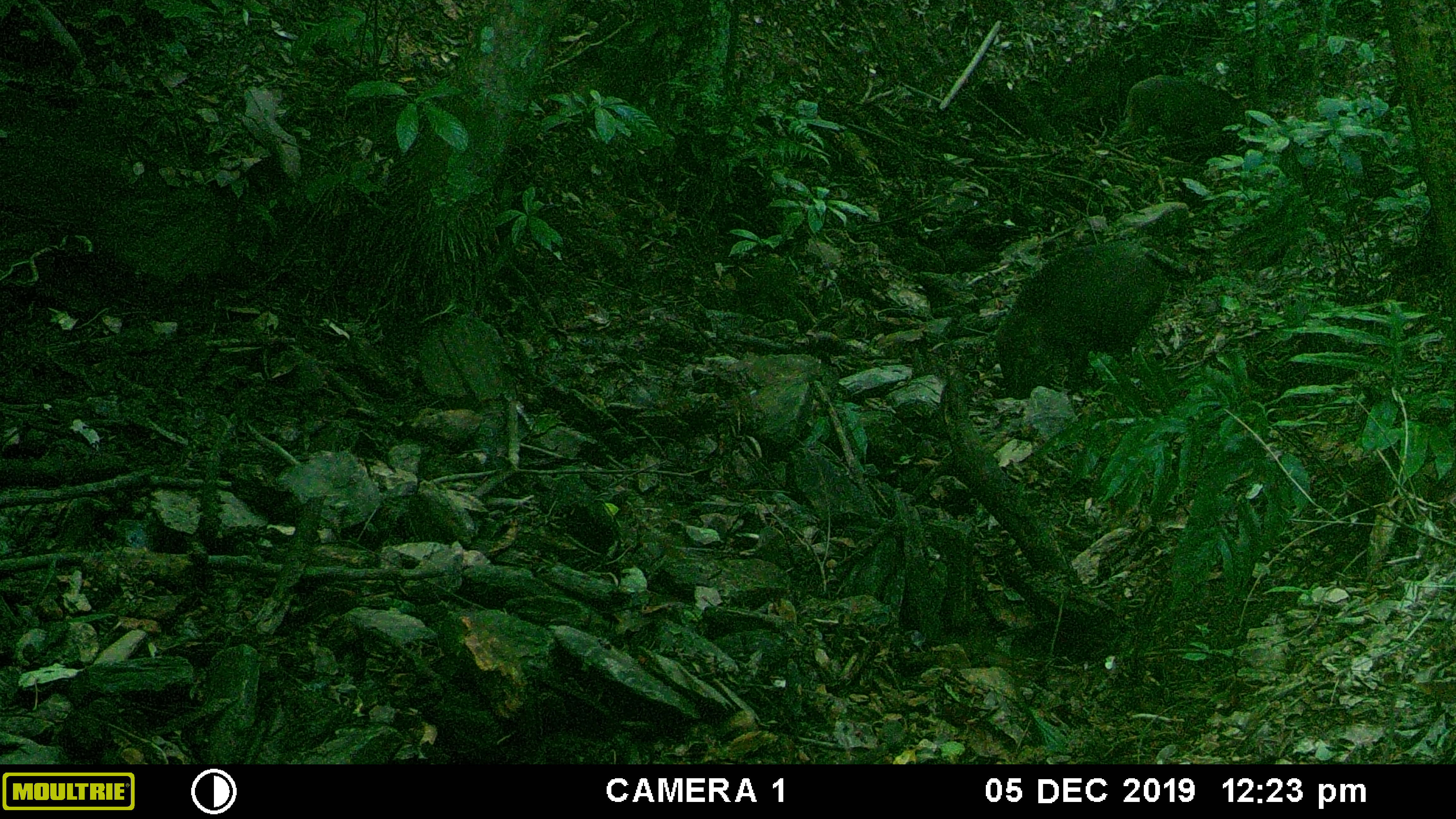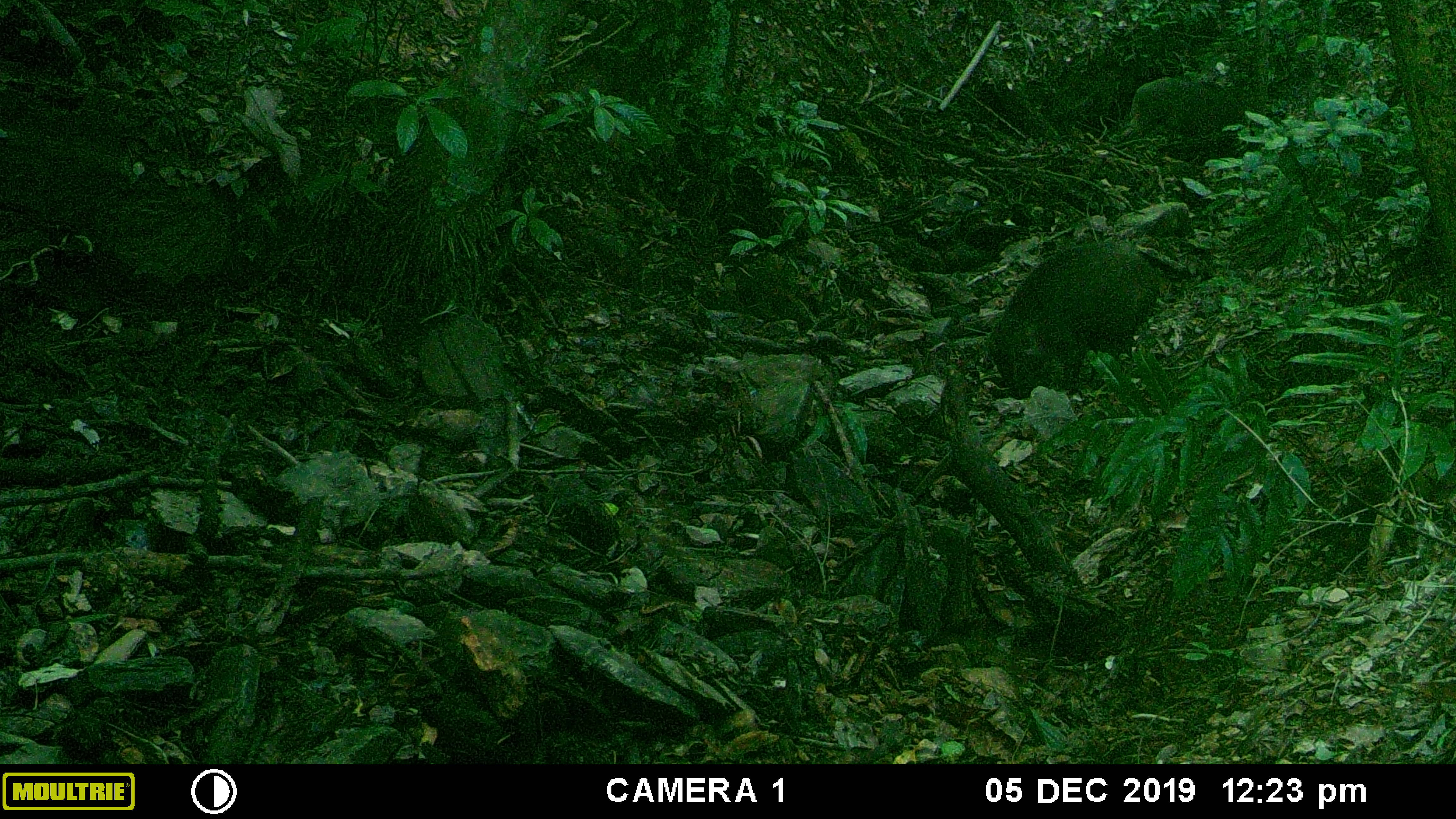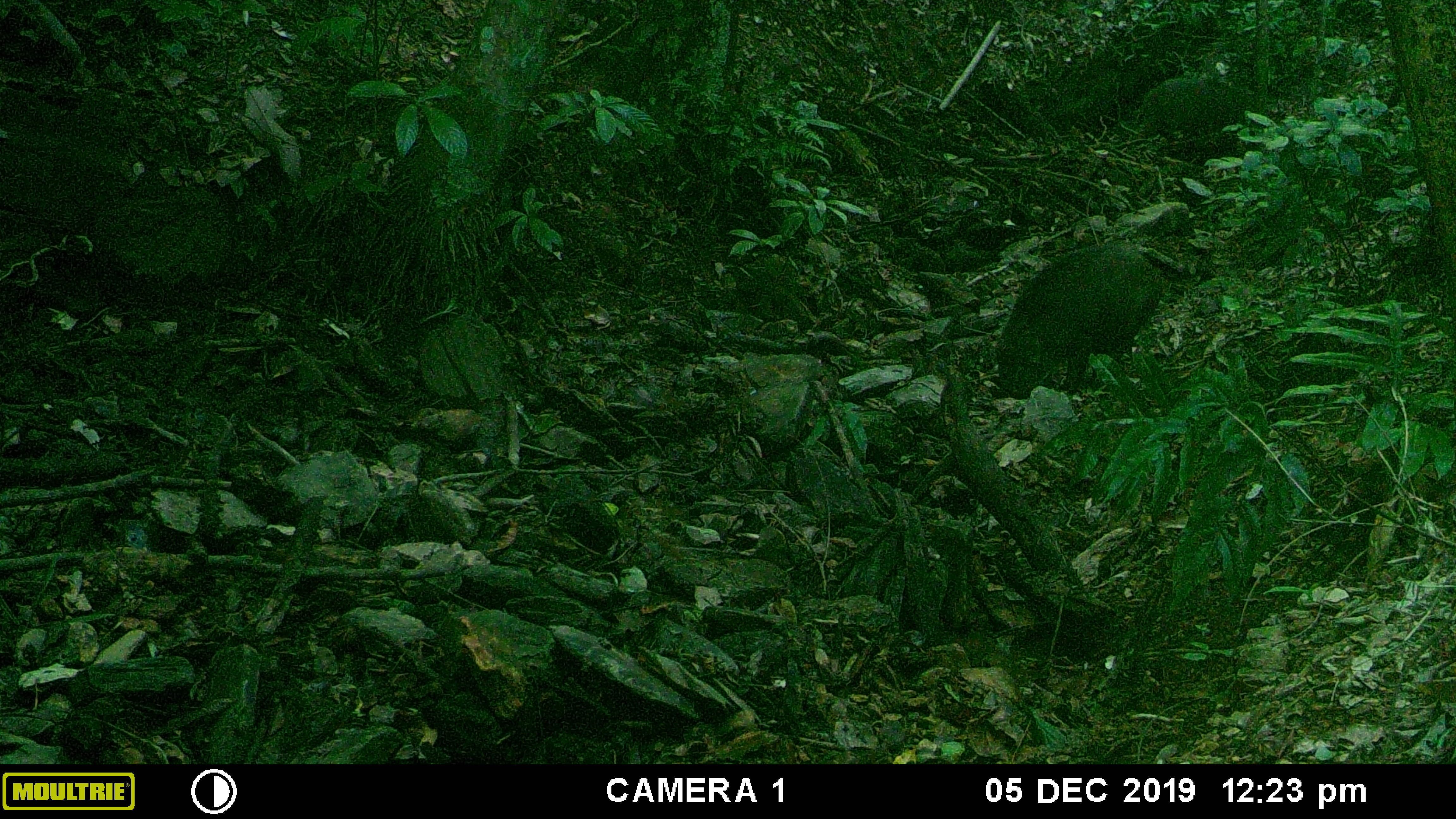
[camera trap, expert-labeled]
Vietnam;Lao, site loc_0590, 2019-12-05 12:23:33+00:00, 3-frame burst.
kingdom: Animalia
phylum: Chordata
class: Mammalia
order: Artiodactyla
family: Suidae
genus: Sus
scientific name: Sus scrofa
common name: eurasian wild pig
Eurasian wild pig (Sus scrofa). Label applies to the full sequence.